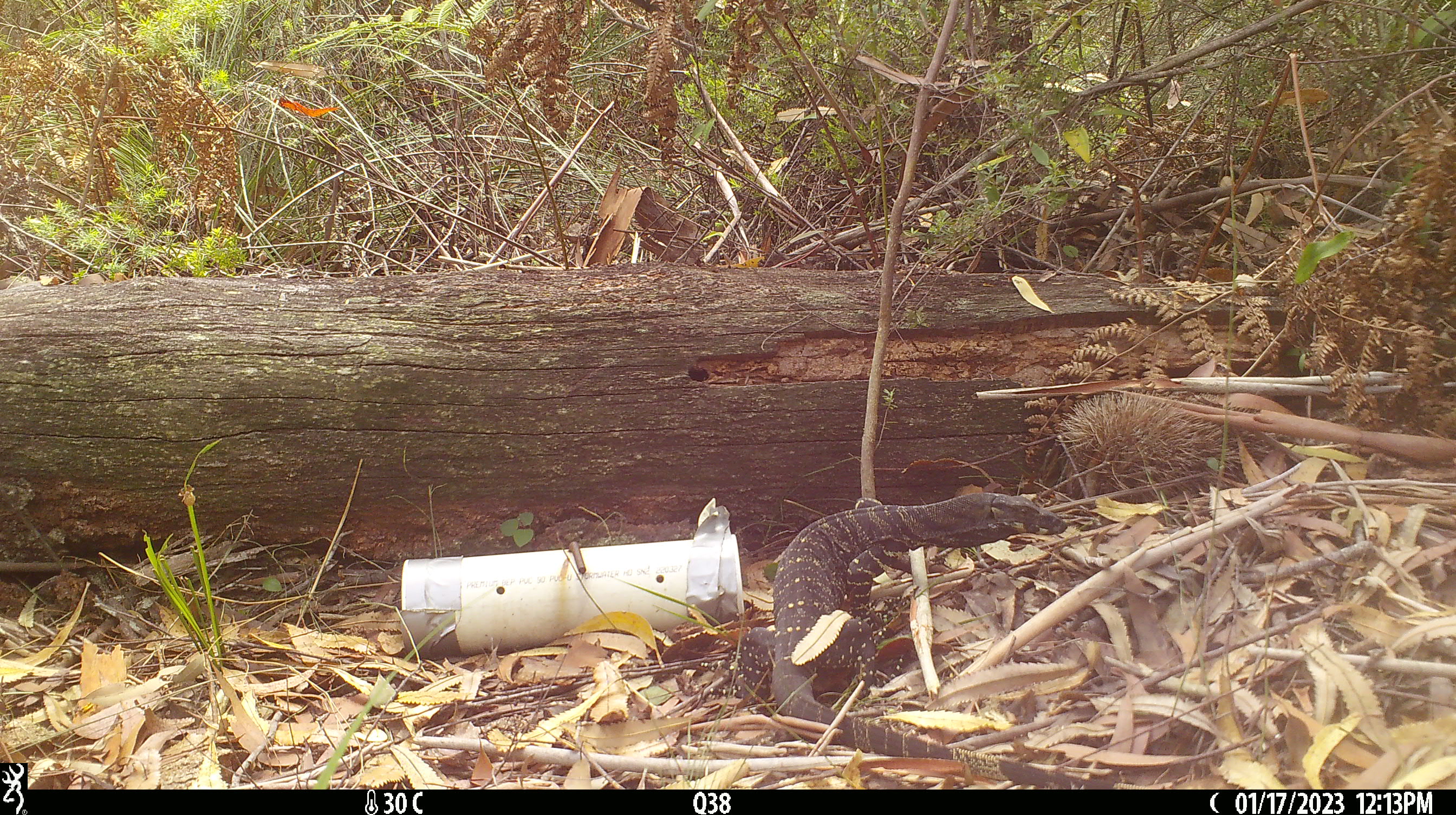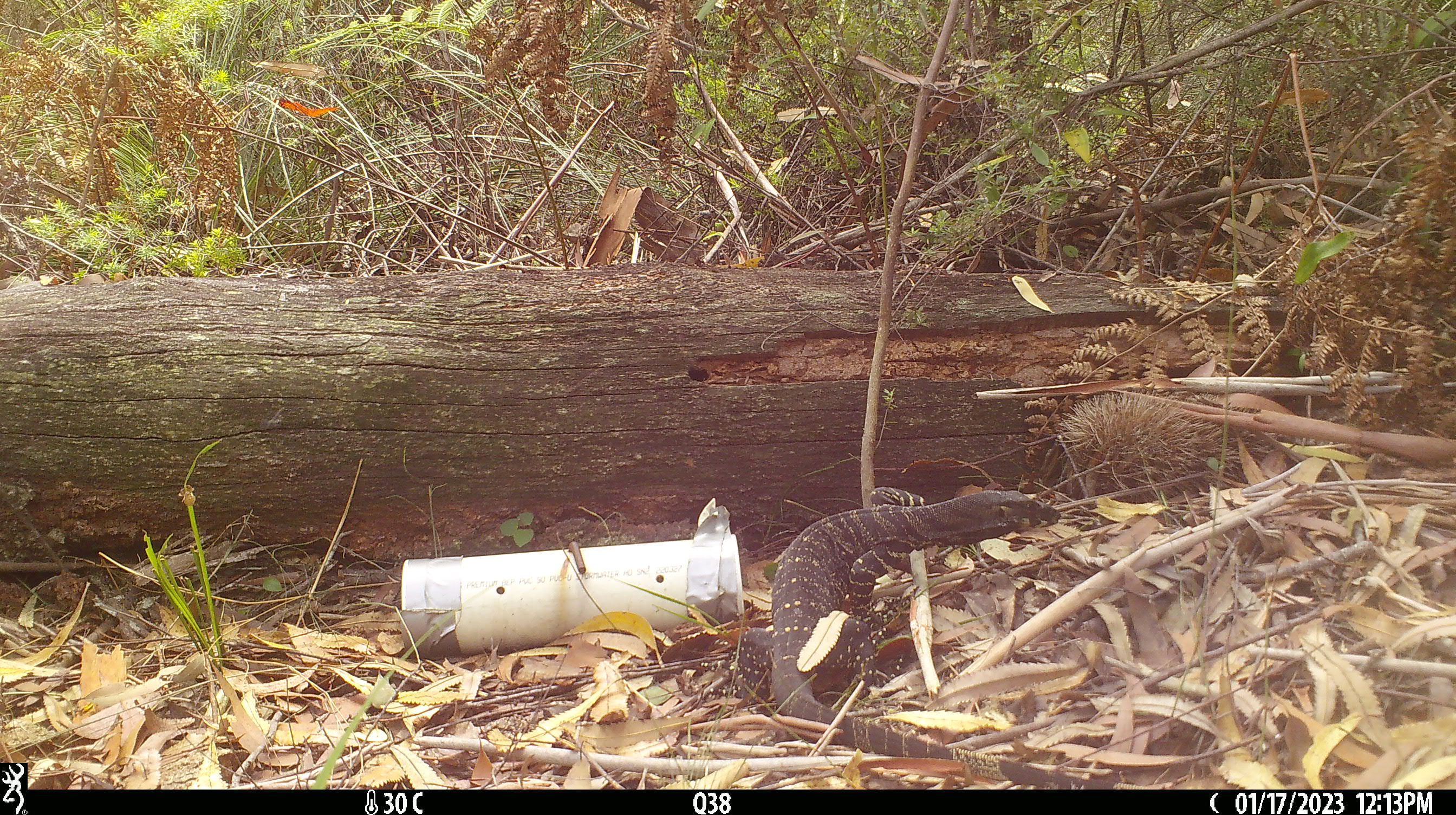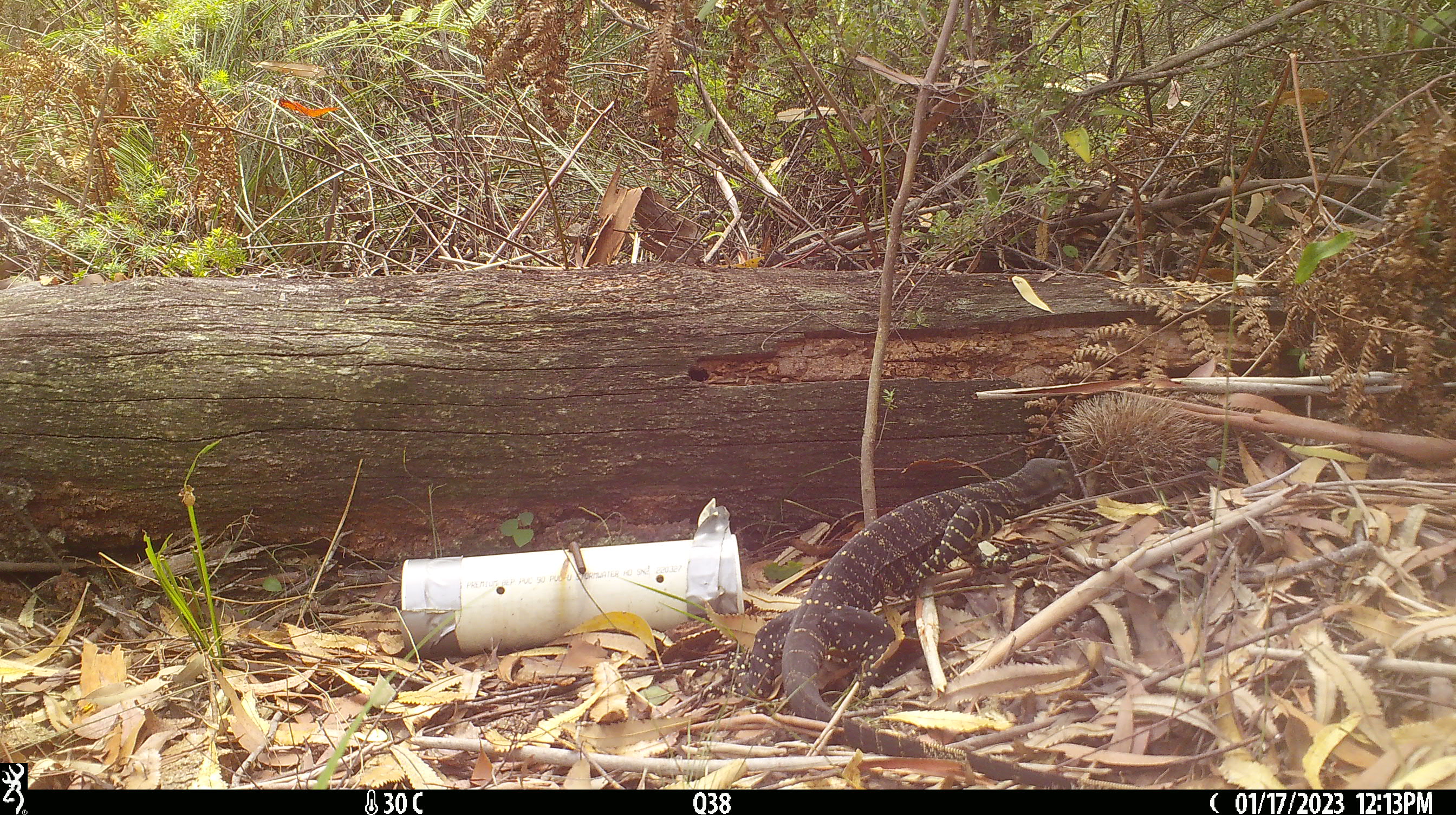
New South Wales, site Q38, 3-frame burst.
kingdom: Animalia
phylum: Chordata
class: Reptilia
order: Squamata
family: Varanidae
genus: Varanus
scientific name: Varanus varius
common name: lace monitor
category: goanna